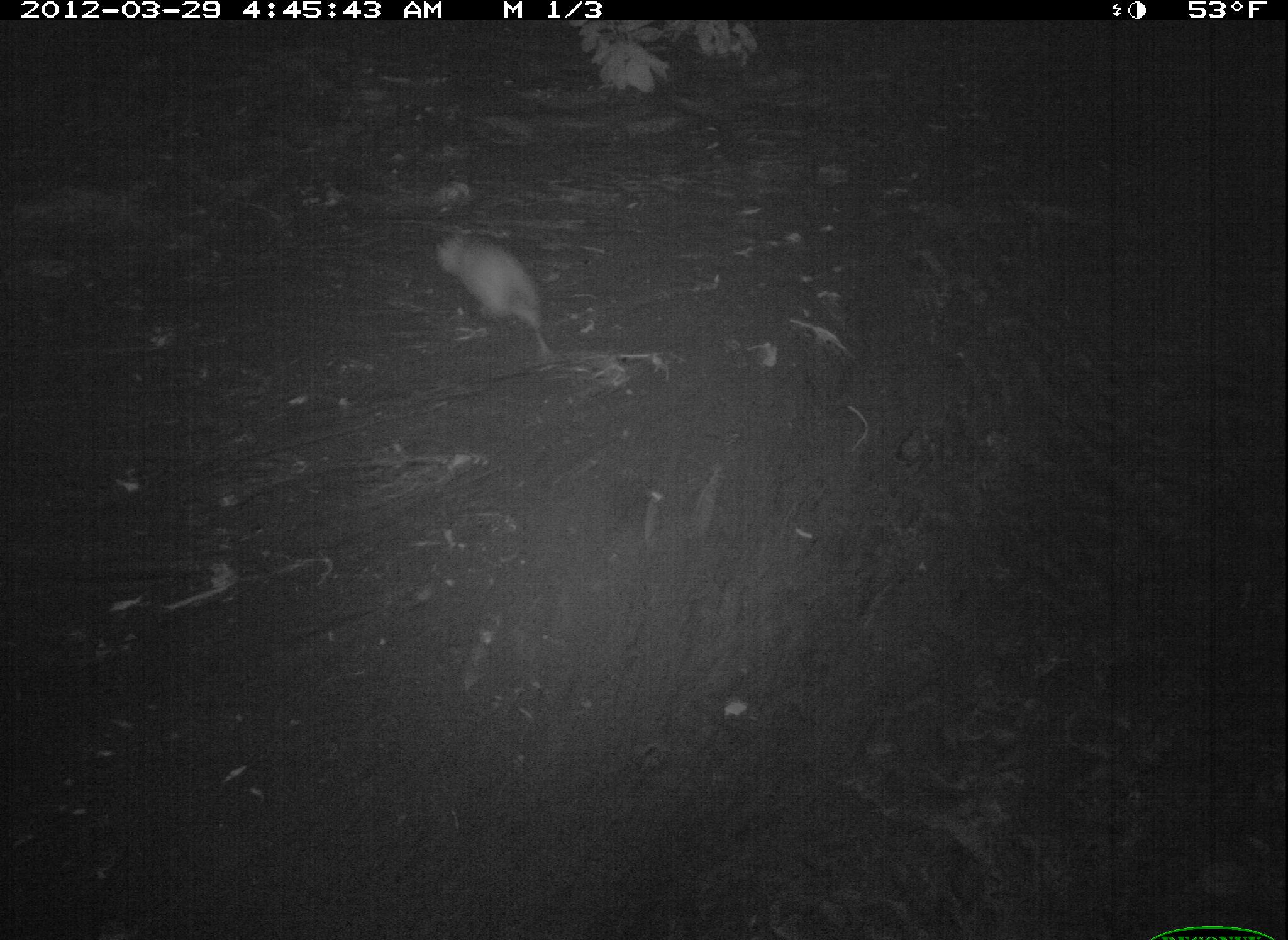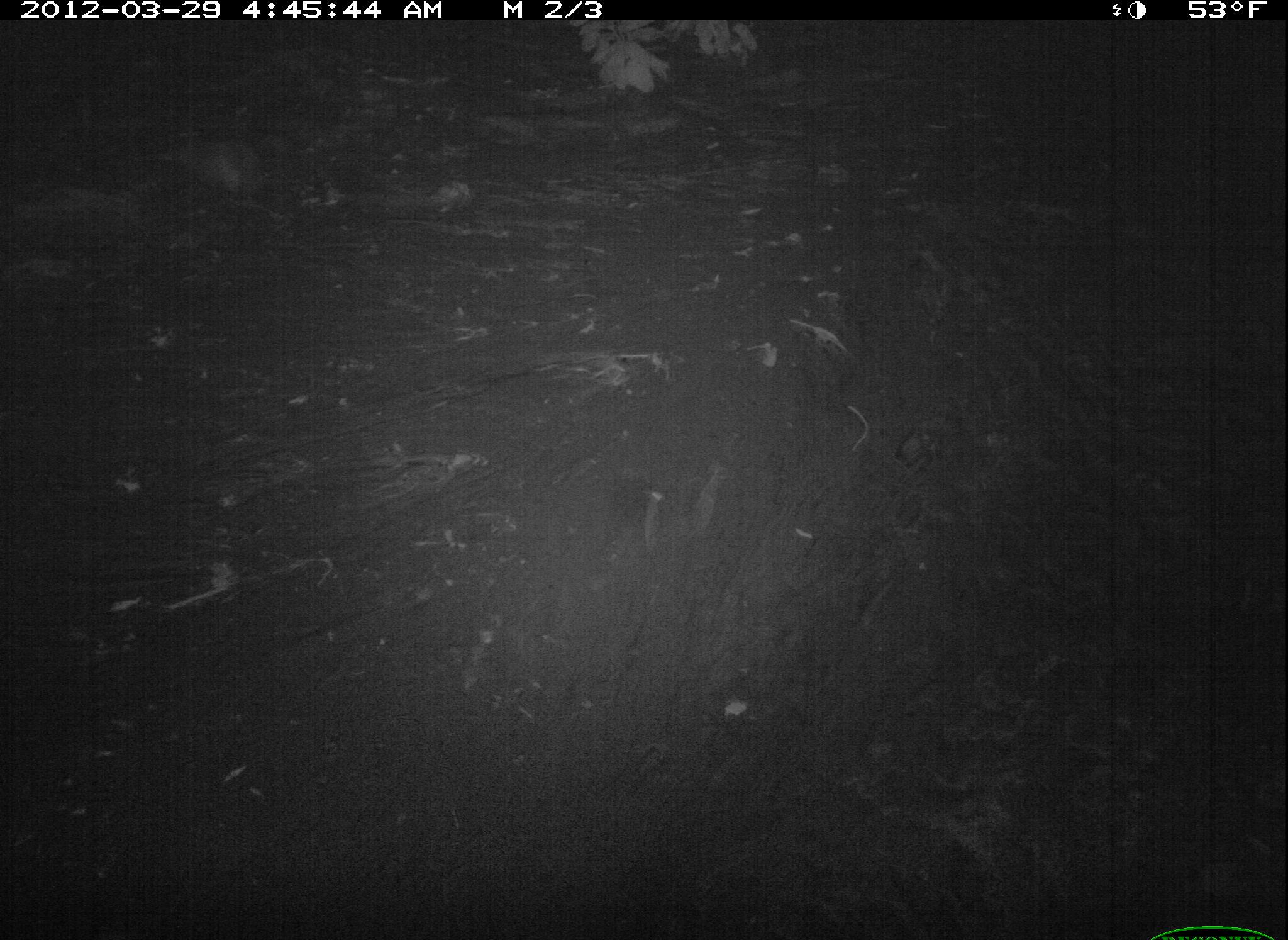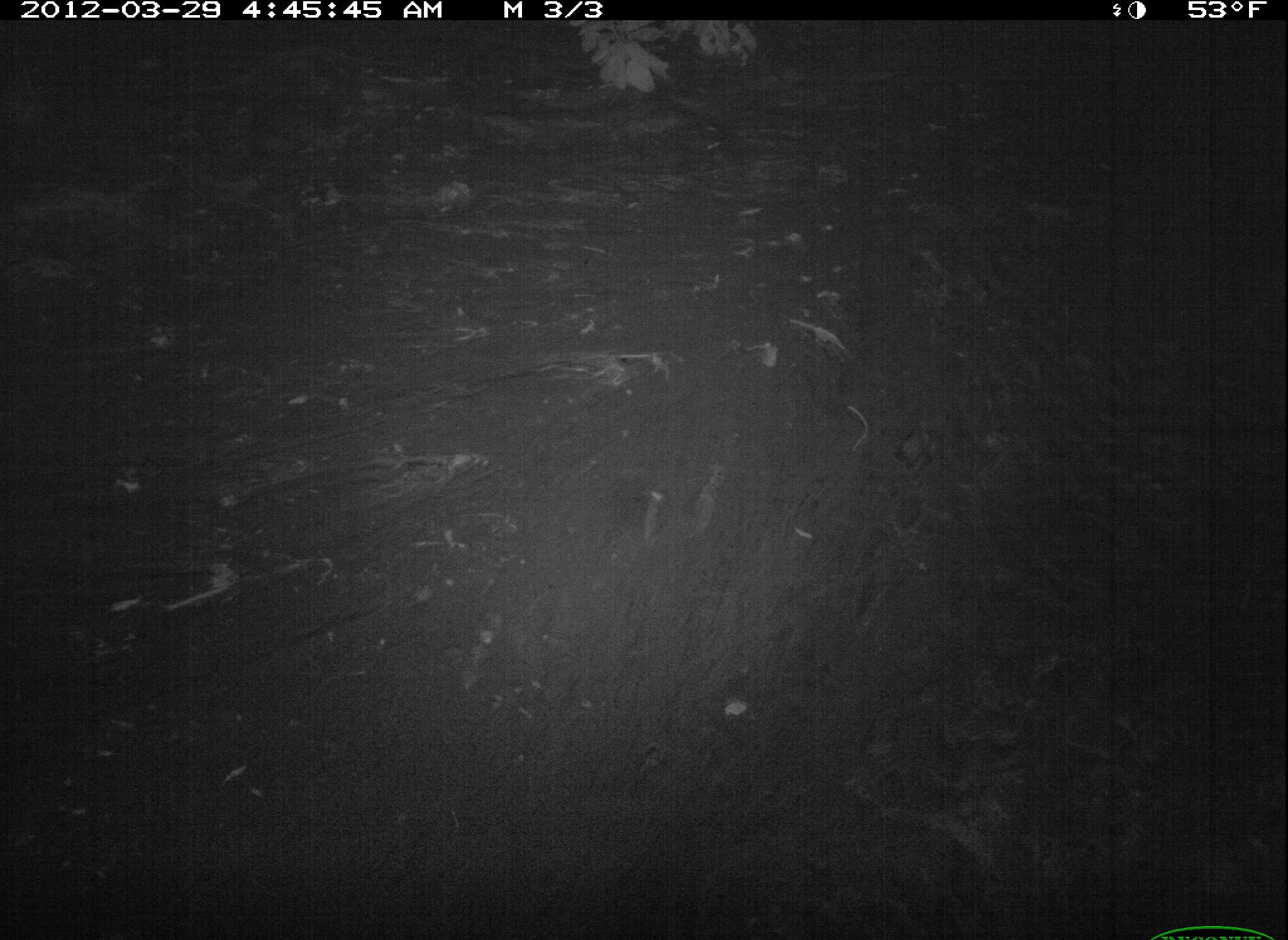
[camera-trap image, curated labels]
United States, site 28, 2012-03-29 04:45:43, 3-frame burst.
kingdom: Animalia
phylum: Chordata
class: Mammalia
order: Didelphimorphia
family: Didelphidae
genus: Didelphis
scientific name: Didelphis virginiana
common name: virginia opossum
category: opossum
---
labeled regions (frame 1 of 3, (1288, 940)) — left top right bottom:
opossum: 406 195 573 369